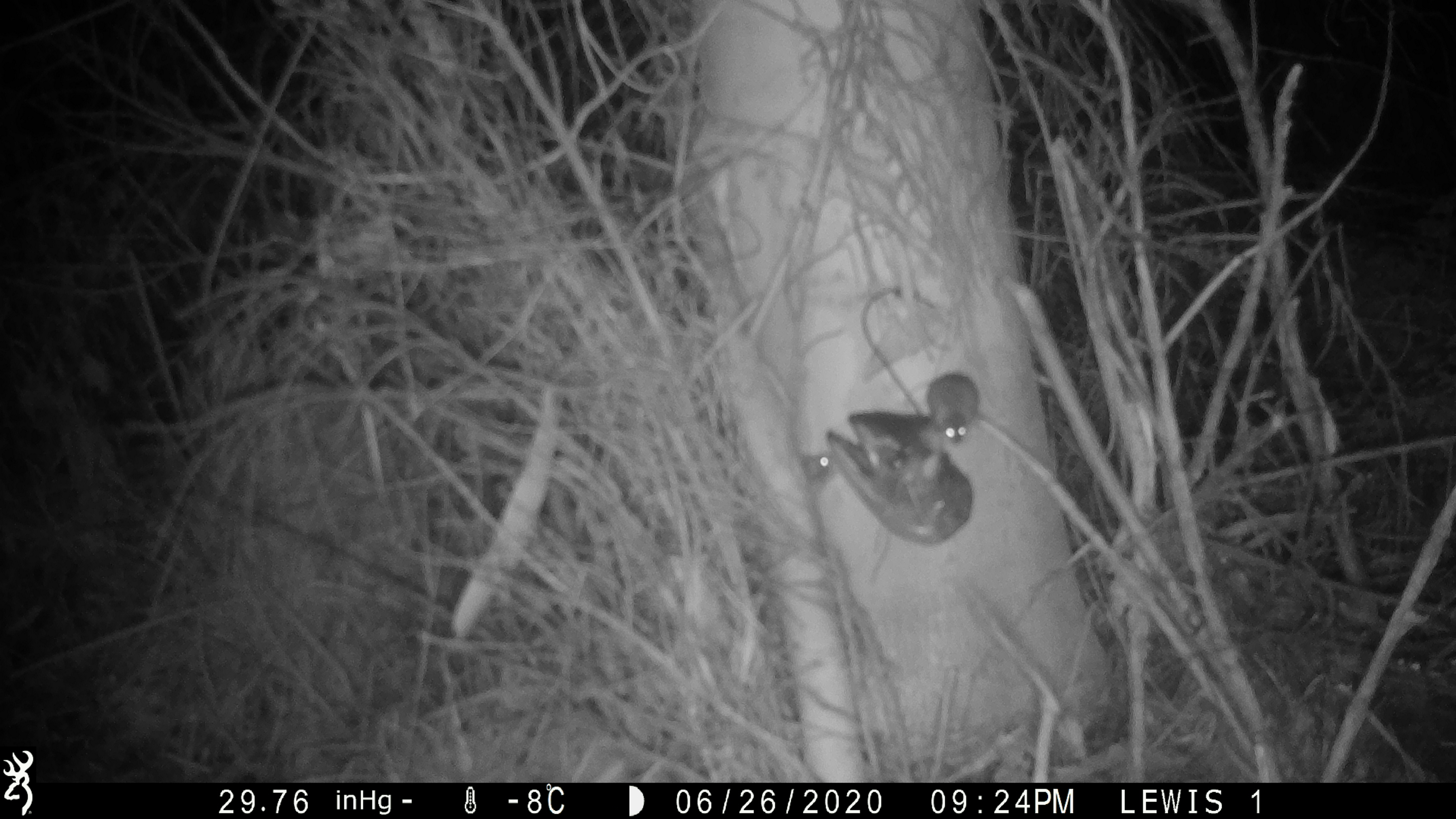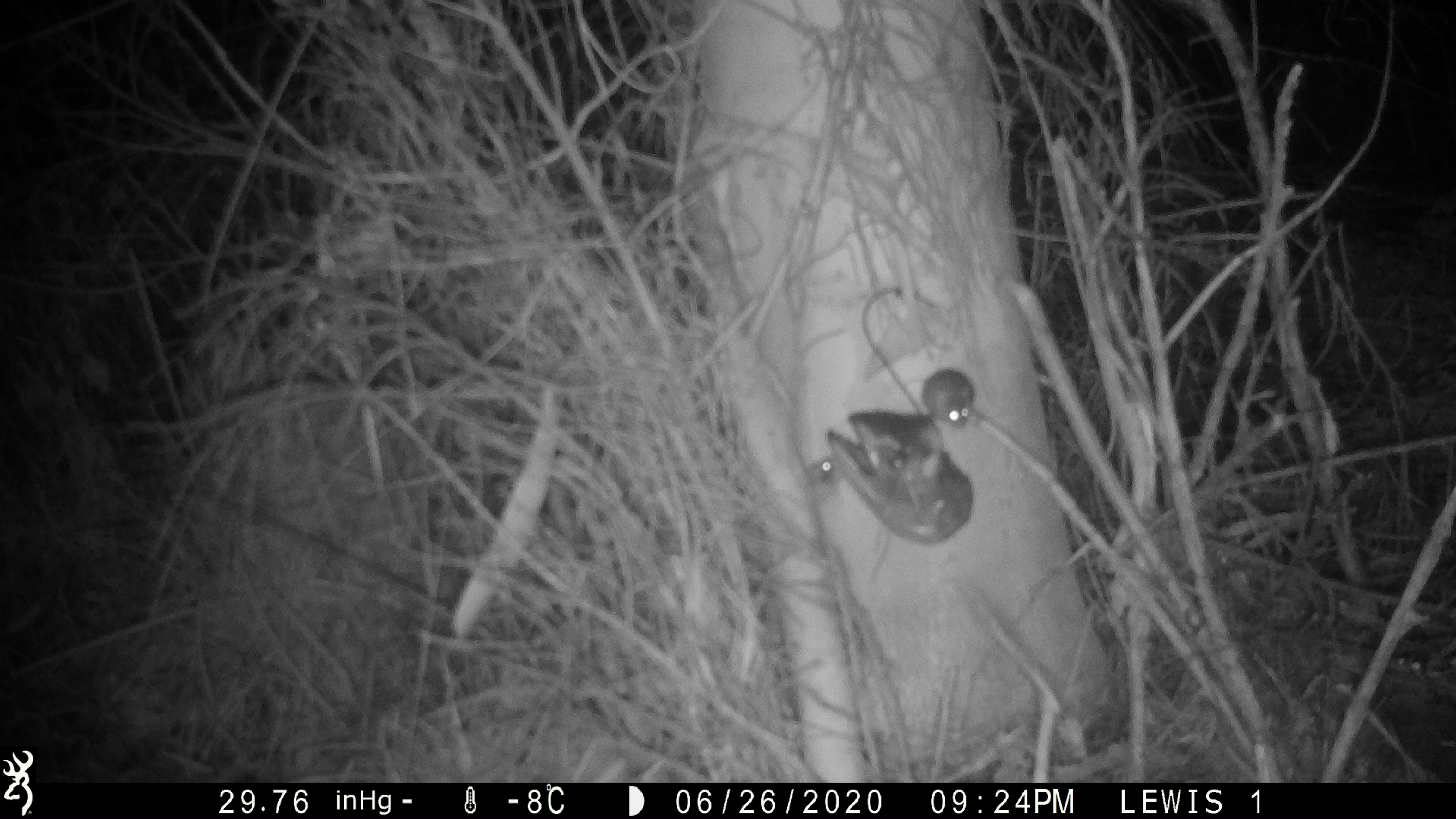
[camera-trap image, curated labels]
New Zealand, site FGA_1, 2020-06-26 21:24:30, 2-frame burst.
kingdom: Animalia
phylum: Chordata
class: Mammalia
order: Rodentia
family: Muridae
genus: Mus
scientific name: Mus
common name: mouse